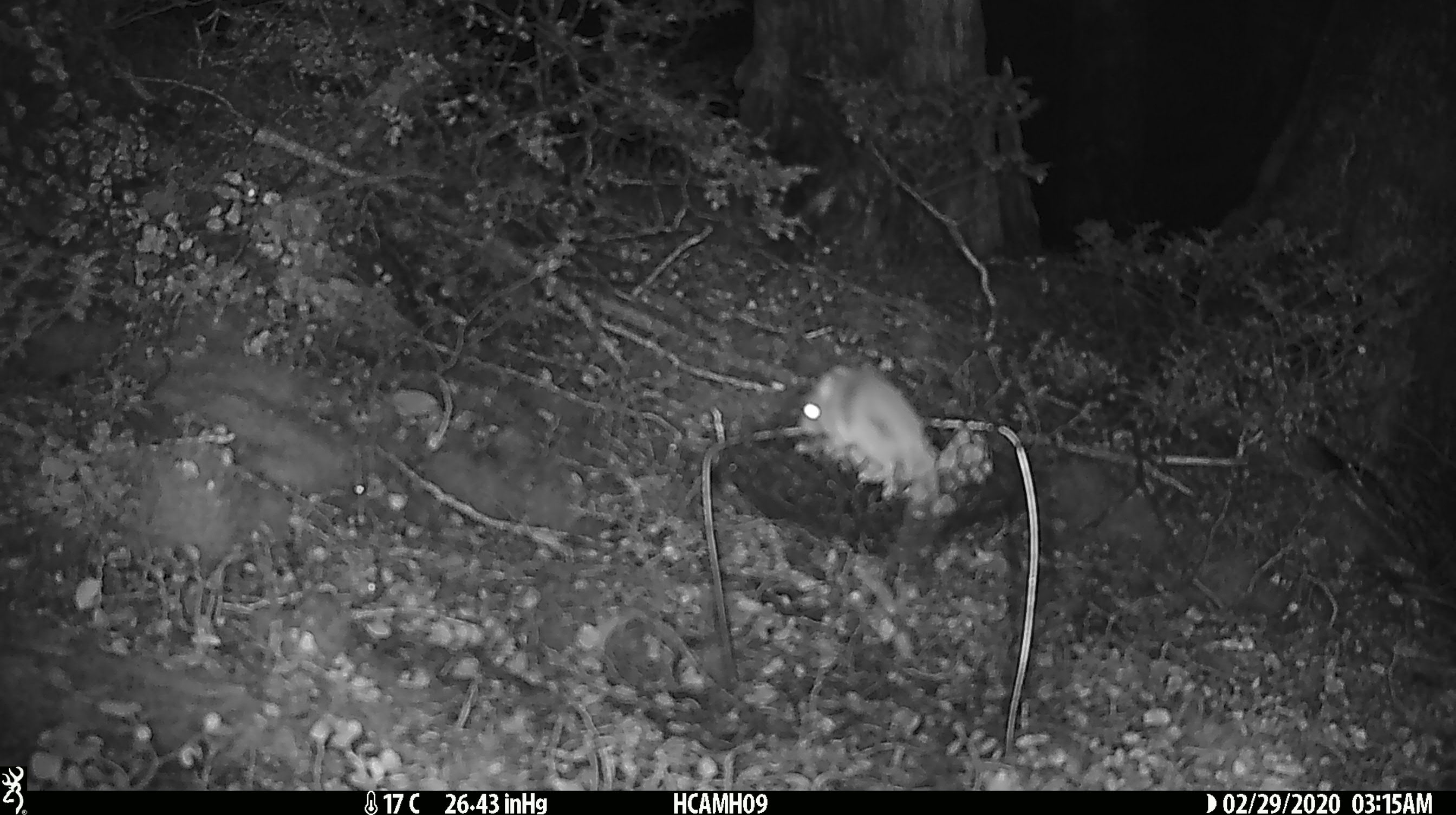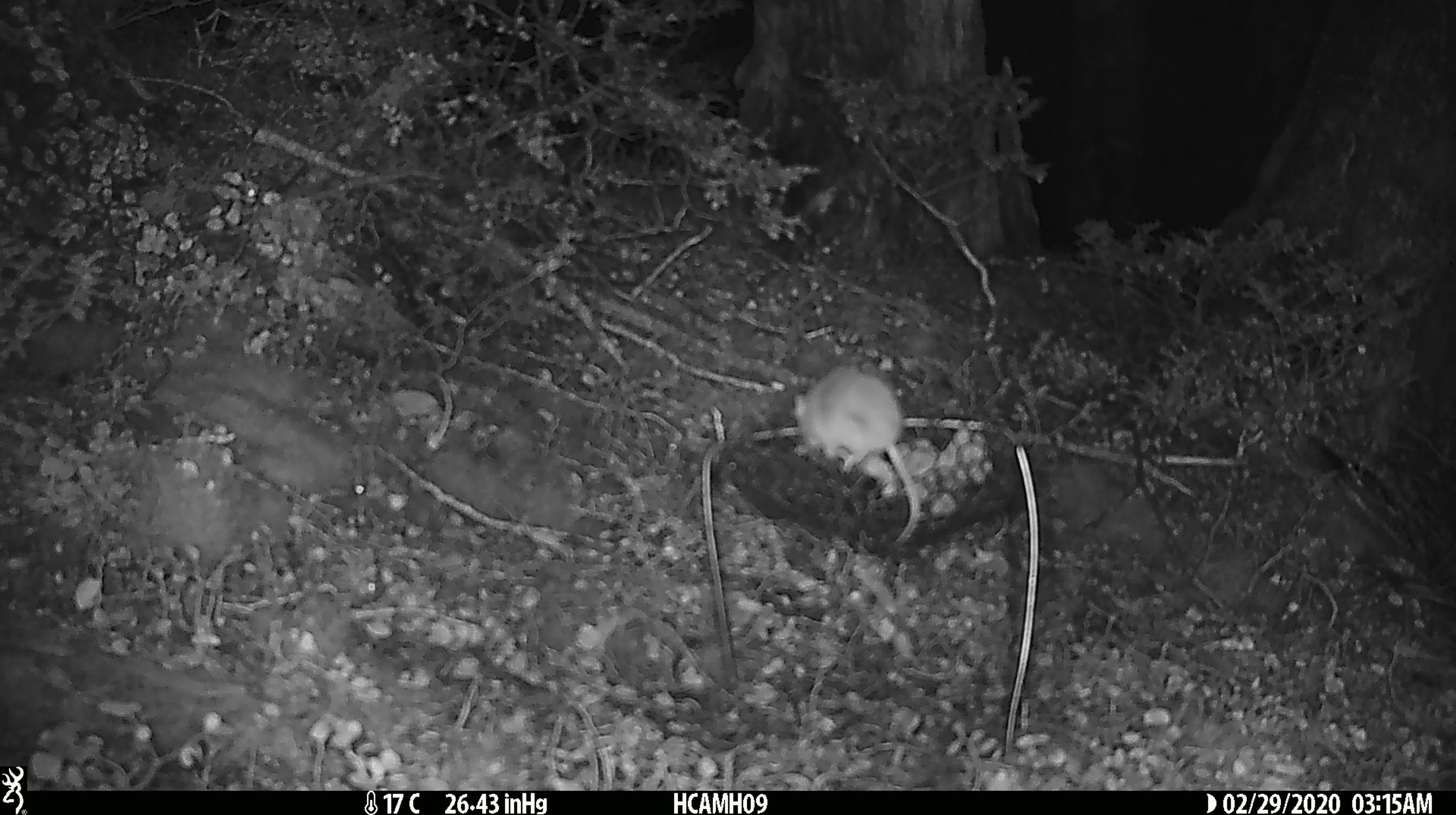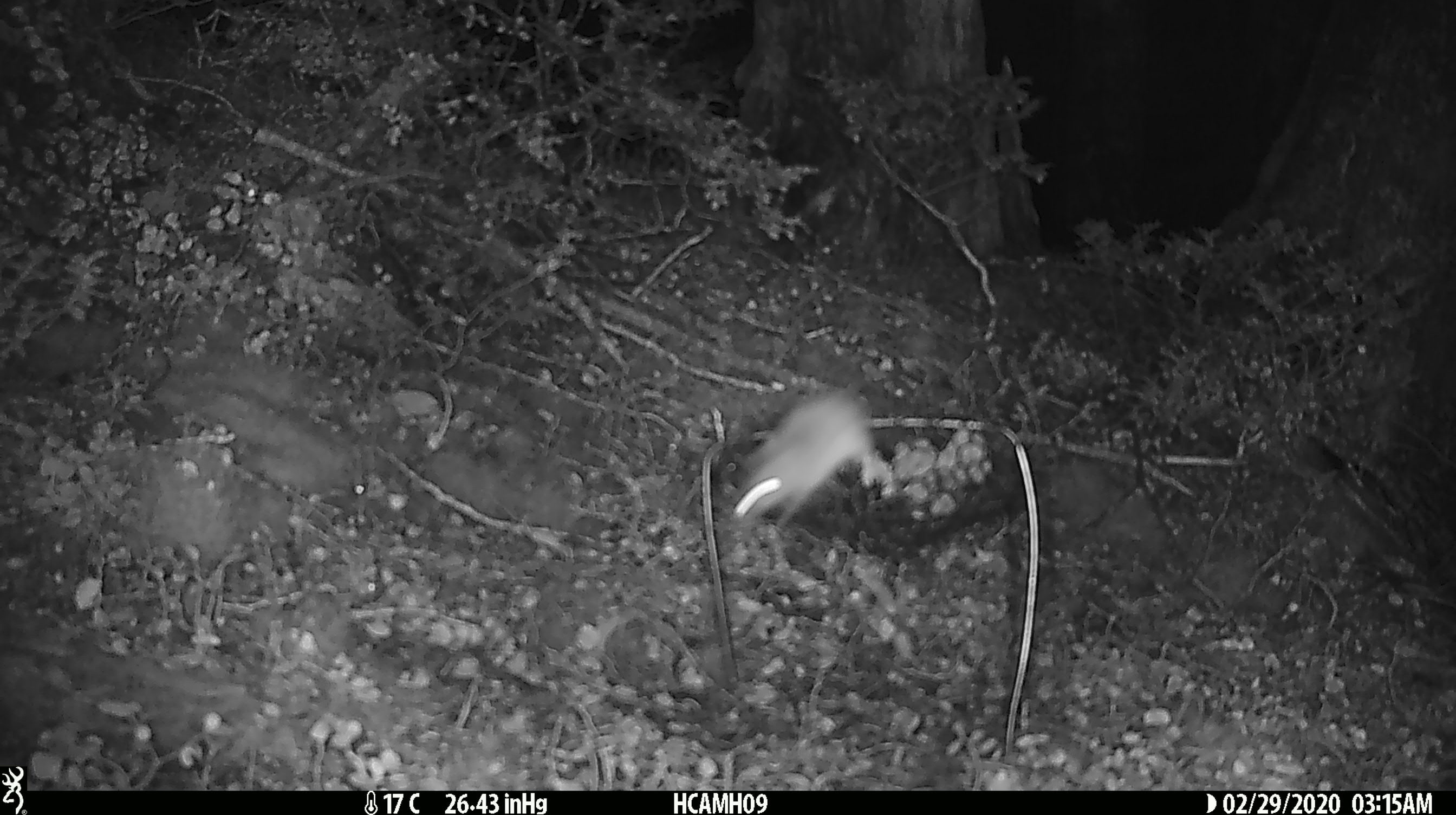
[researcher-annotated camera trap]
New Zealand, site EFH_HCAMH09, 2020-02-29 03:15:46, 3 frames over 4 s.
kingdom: Animalia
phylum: Chordata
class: Mammalia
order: Rodentia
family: Muridae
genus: Mus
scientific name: Mus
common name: mouse